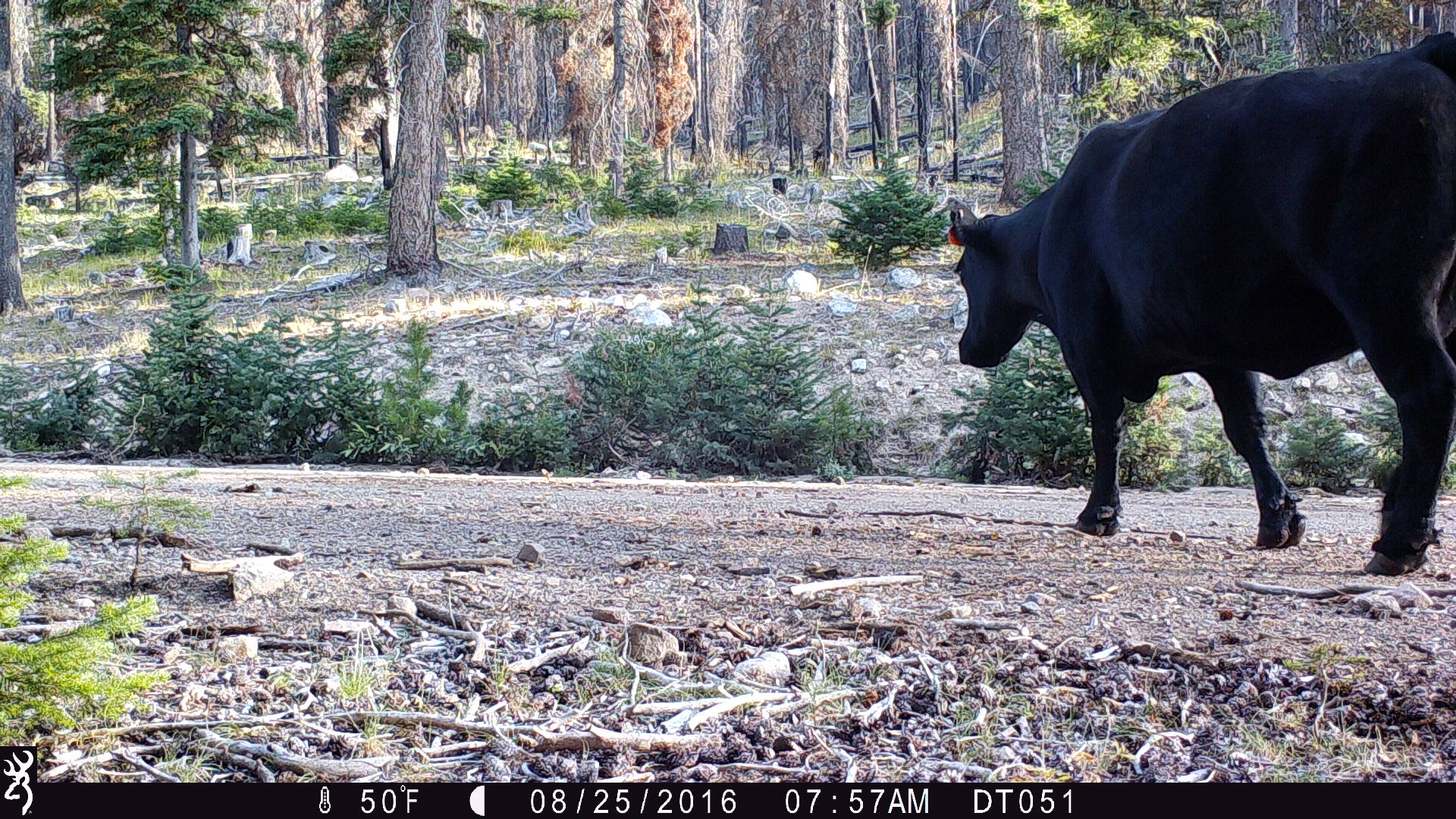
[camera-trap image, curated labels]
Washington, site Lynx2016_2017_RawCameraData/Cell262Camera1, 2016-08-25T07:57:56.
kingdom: Animalia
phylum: Chordata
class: Mammalia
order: Artiodactyla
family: Bovidae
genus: Bos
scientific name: Bos taurus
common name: domestic cattle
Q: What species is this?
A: Domestic cattle (Bos taurus).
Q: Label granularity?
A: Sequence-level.